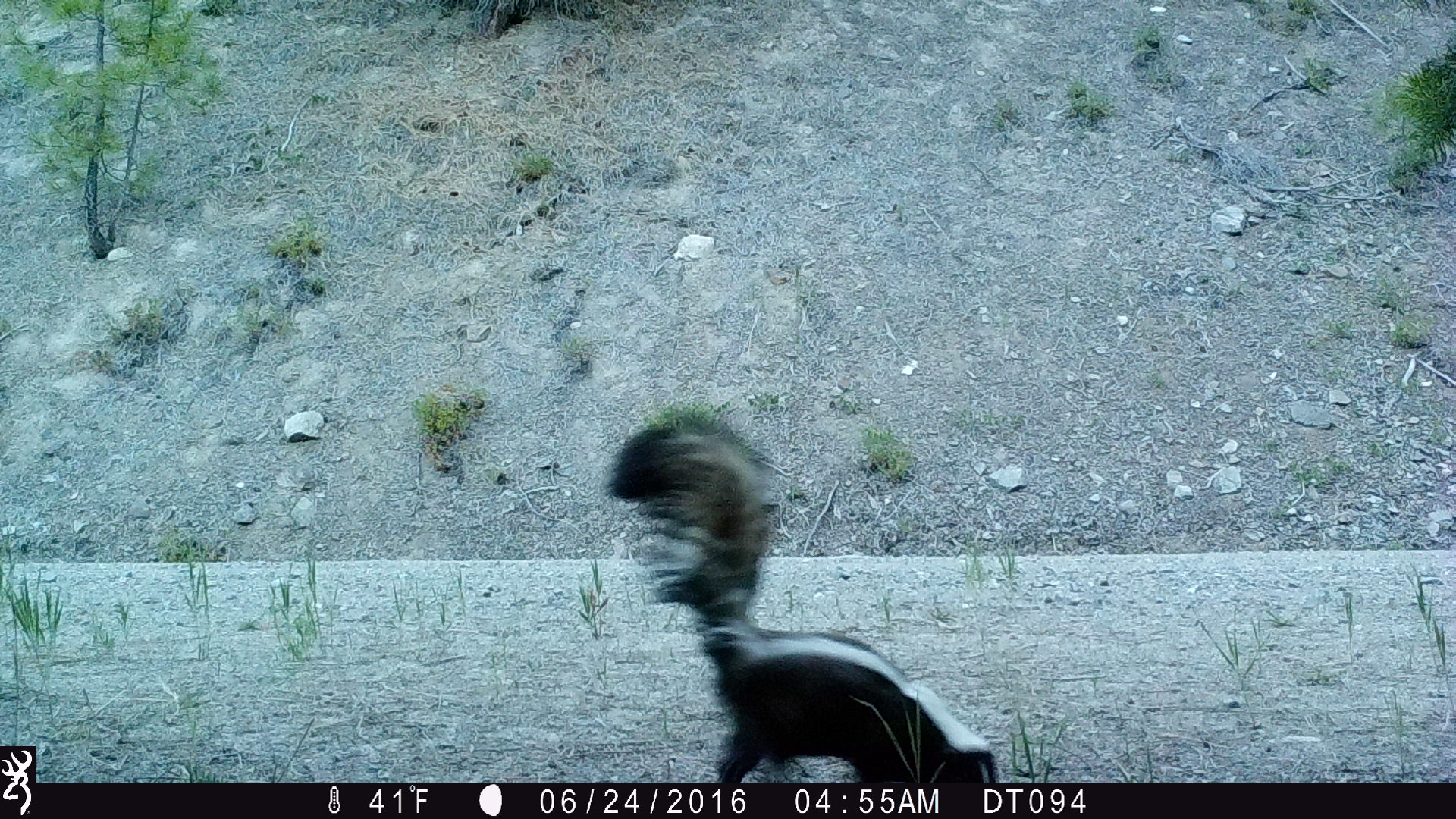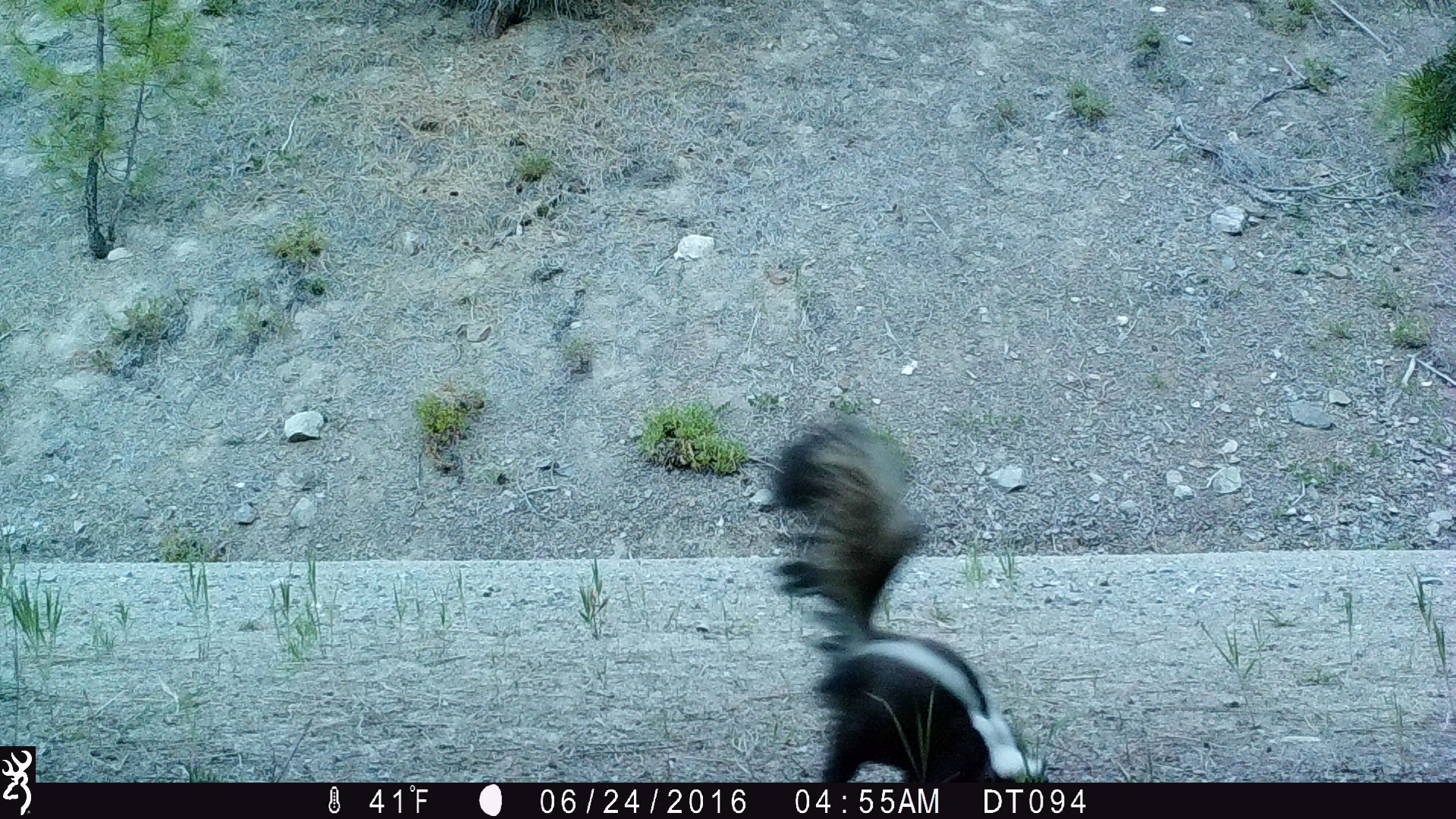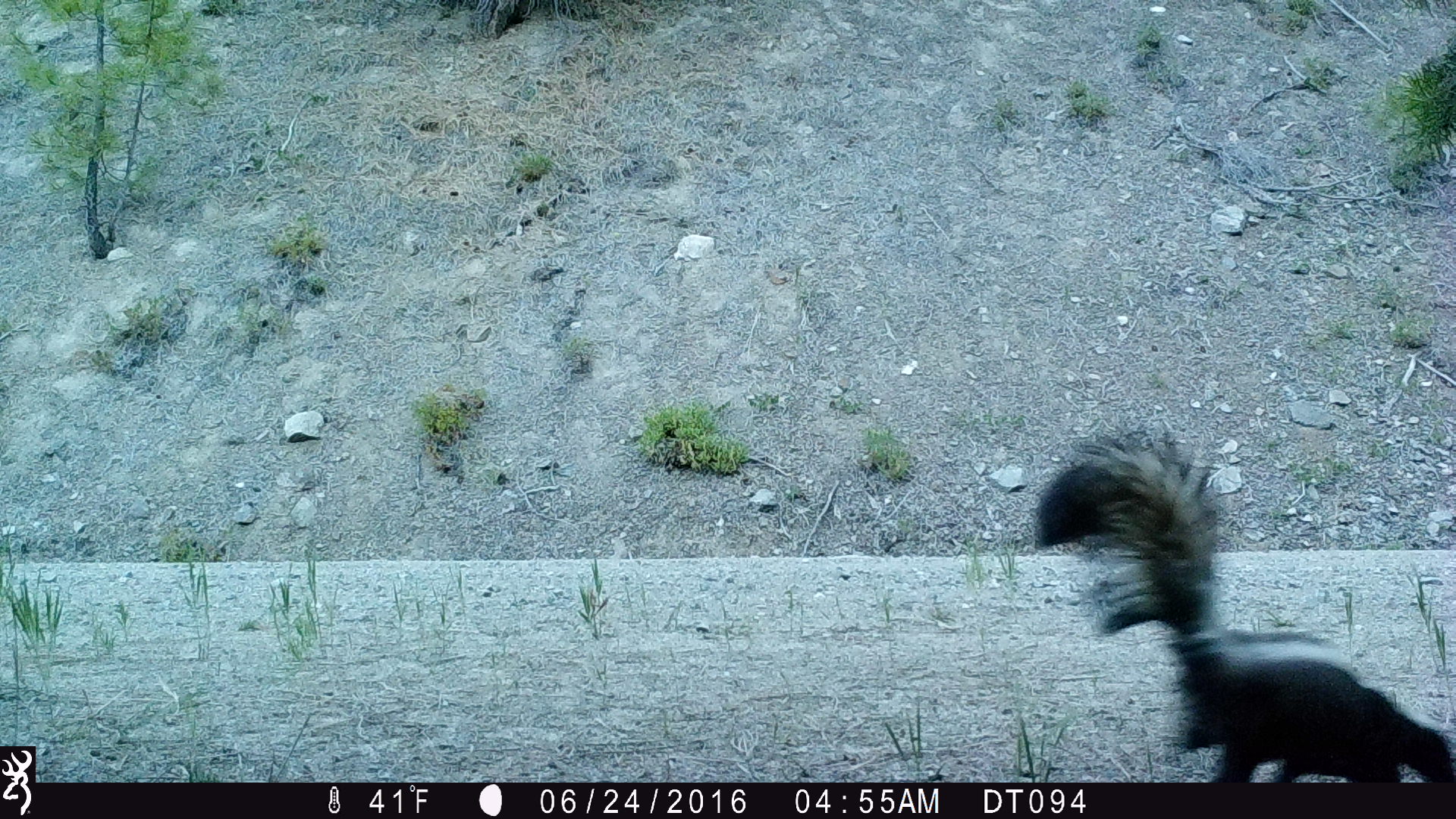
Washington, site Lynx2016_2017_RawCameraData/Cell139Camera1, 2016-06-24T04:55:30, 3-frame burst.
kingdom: Animalia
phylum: Chordata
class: Mammalia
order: Carnivora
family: Mephitidae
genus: Mephitis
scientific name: Mephitis mephitis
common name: striped skunk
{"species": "Mephitis mephitis (striped skunk)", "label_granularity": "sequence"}